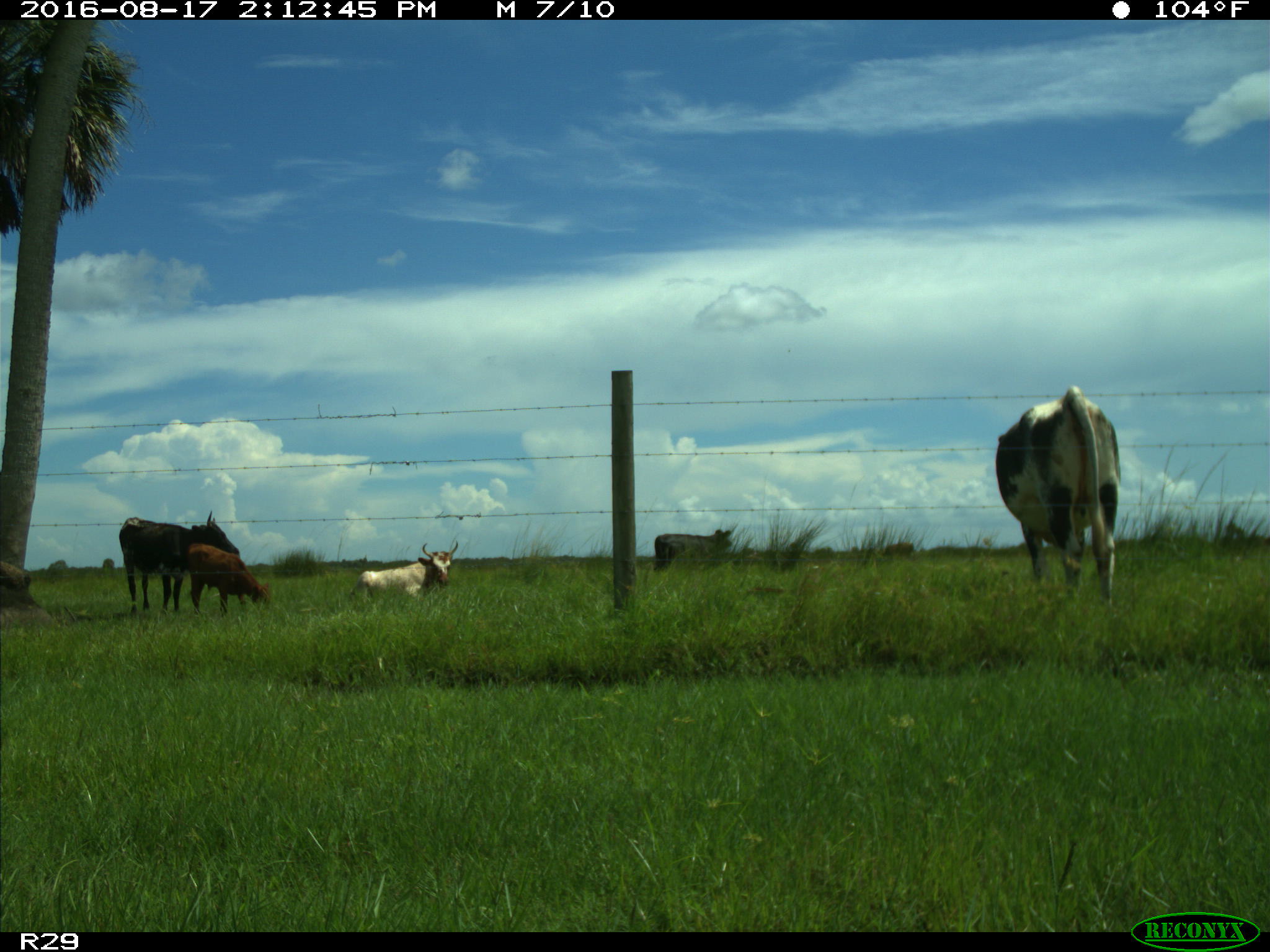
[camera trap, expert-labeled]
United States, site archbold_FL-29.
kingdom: Animalia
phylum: Chordata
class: Mammalia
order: Artiodactyla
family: Bovidae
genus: Bos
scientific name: Bos taurus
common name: domestic cow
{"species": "Bos taurus (domestic cow)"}